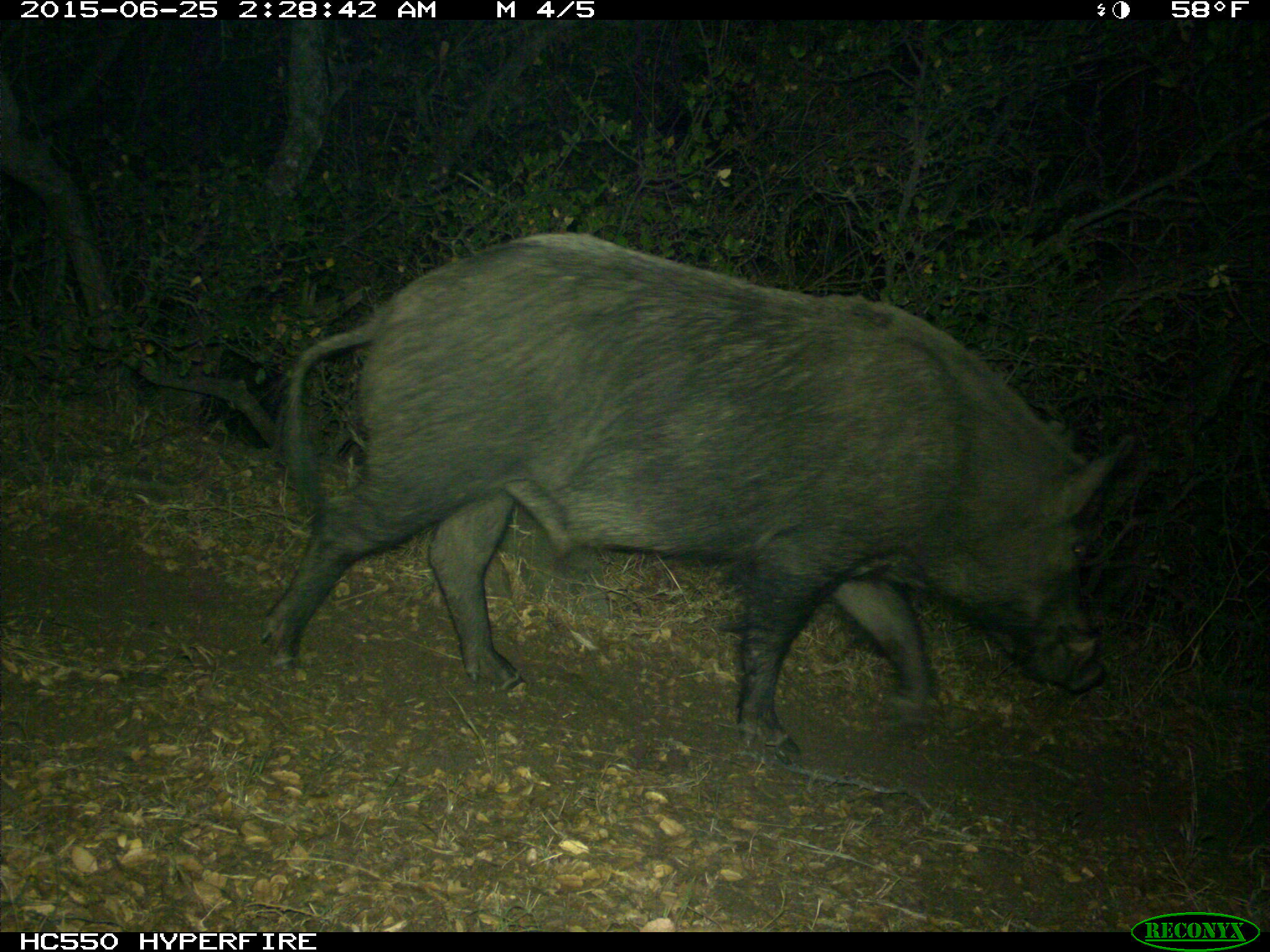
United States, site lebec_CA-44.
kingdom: Animalia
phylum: Chordata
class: Mammalia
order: Artiodactyla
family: Suidae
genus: Sus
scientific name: Sus scrofa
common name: wild boar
Sus scrofa (wild boar).